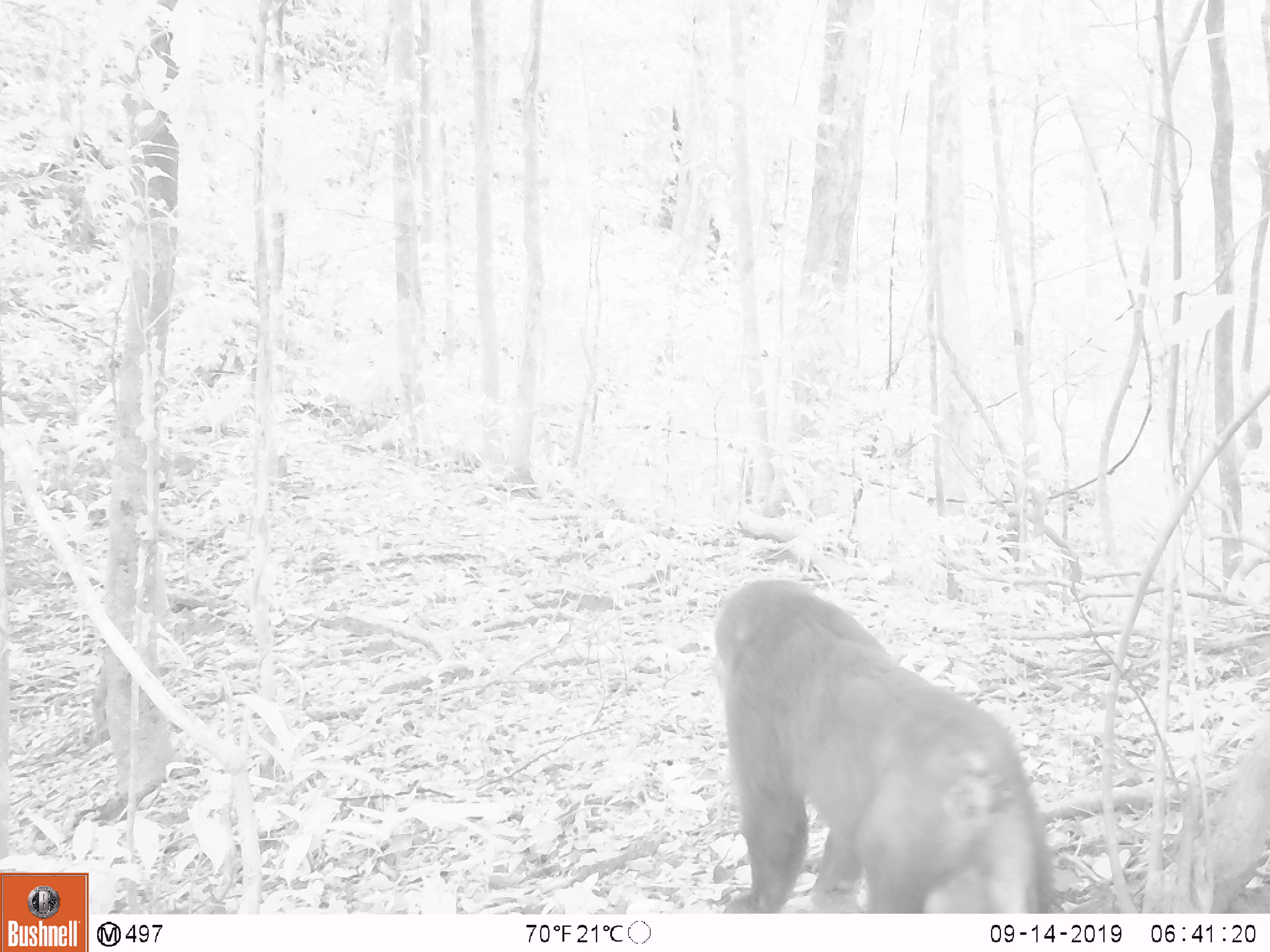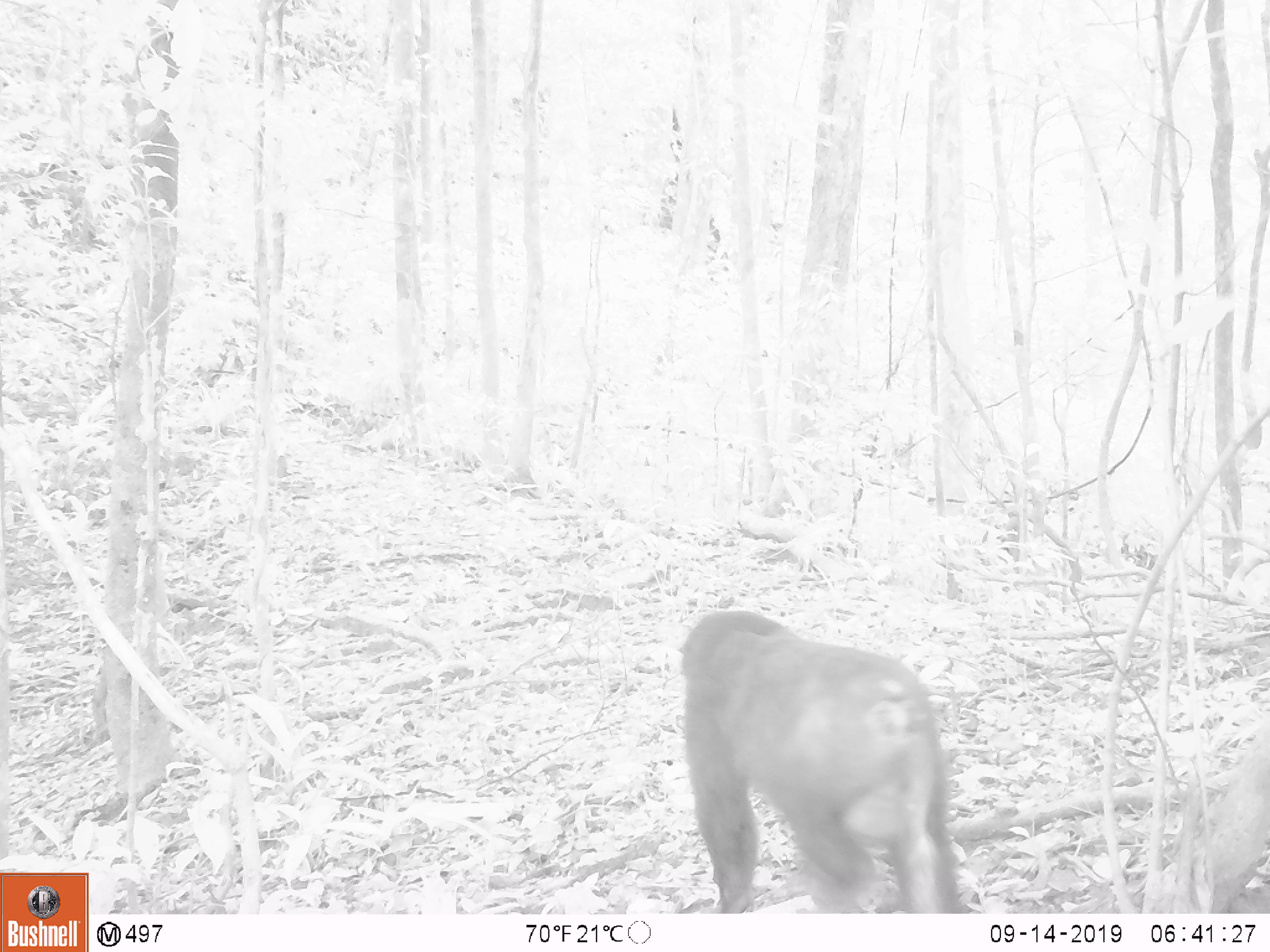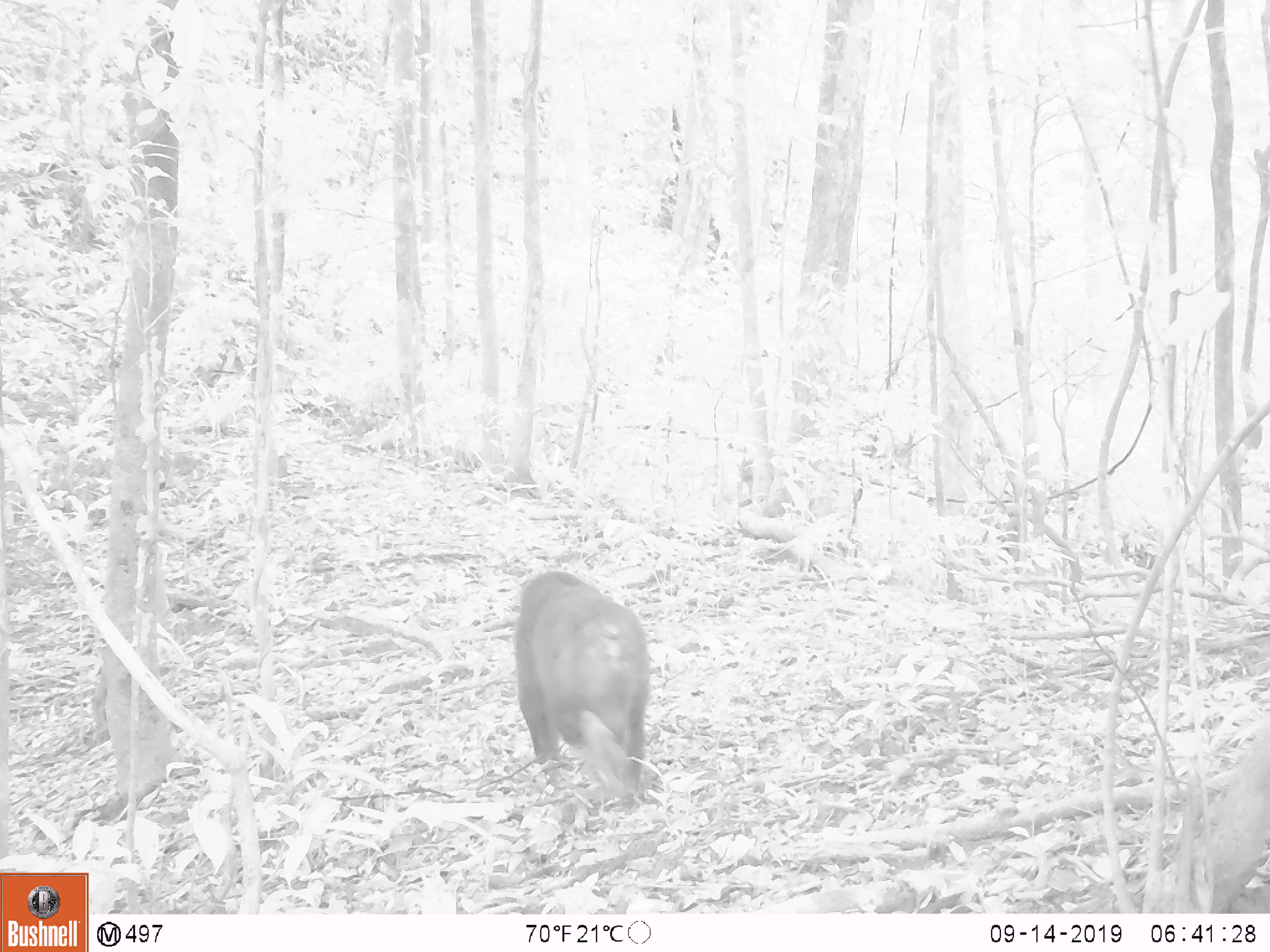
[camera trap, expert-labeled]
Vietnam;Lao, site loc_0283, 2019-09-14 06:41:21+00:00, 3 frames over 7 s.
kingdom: Animalia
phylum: Chordata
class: Mammalia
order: Primates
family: Cercopithecidae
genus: Macaca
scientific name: Macaca arctoides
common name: stump-tailed macaque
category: stump tailed macaque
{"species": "stump tailed macaque (stump-tailed macaque) (Macaca arctoides)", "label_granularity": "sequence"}